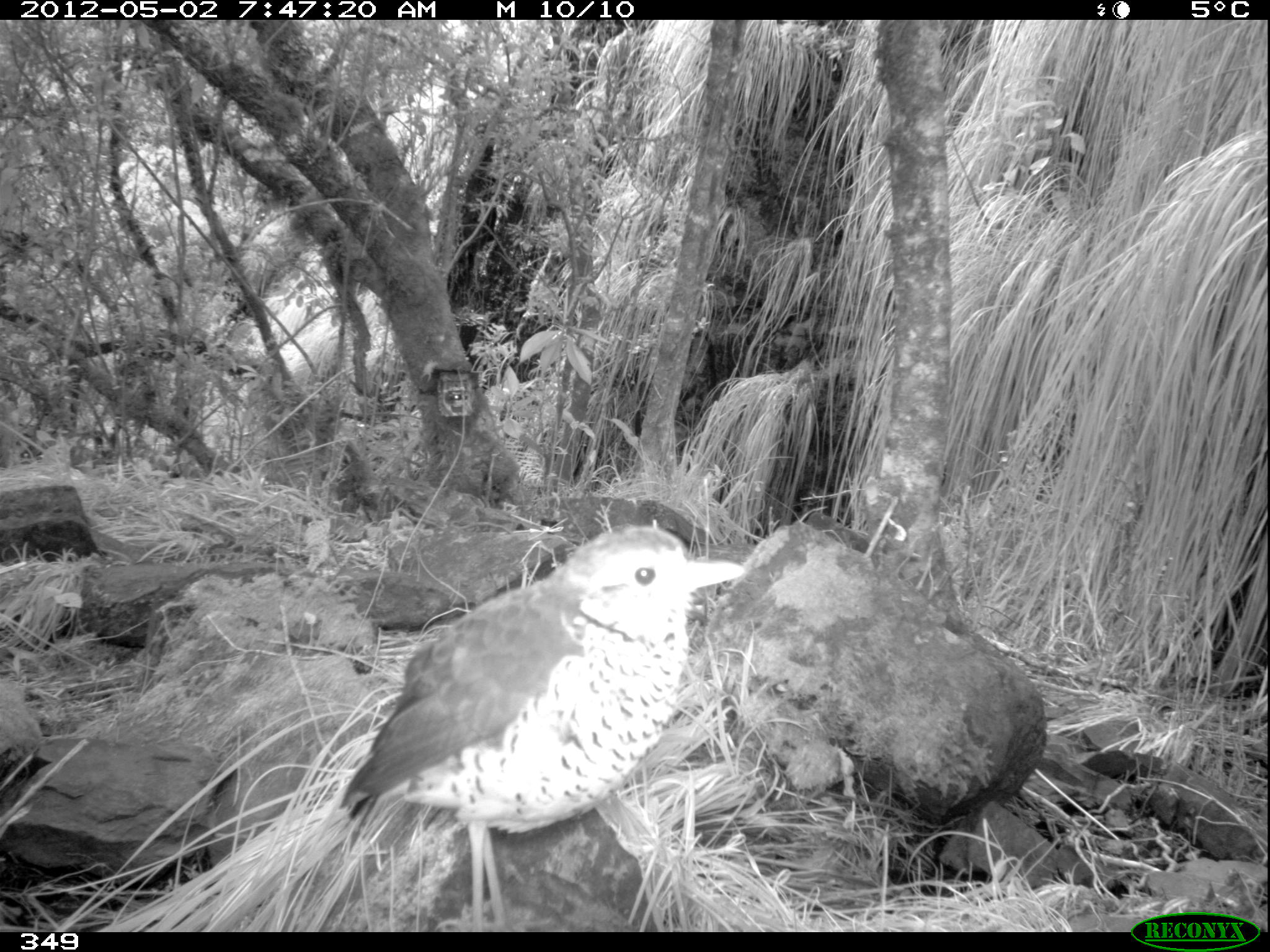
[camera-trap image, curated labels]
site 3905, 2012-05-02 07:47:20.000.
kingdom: Animalia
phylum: Chordata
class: Aves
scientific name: Aves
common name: bird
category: unknown bird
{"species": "unknown bird (bird) (Aves)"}